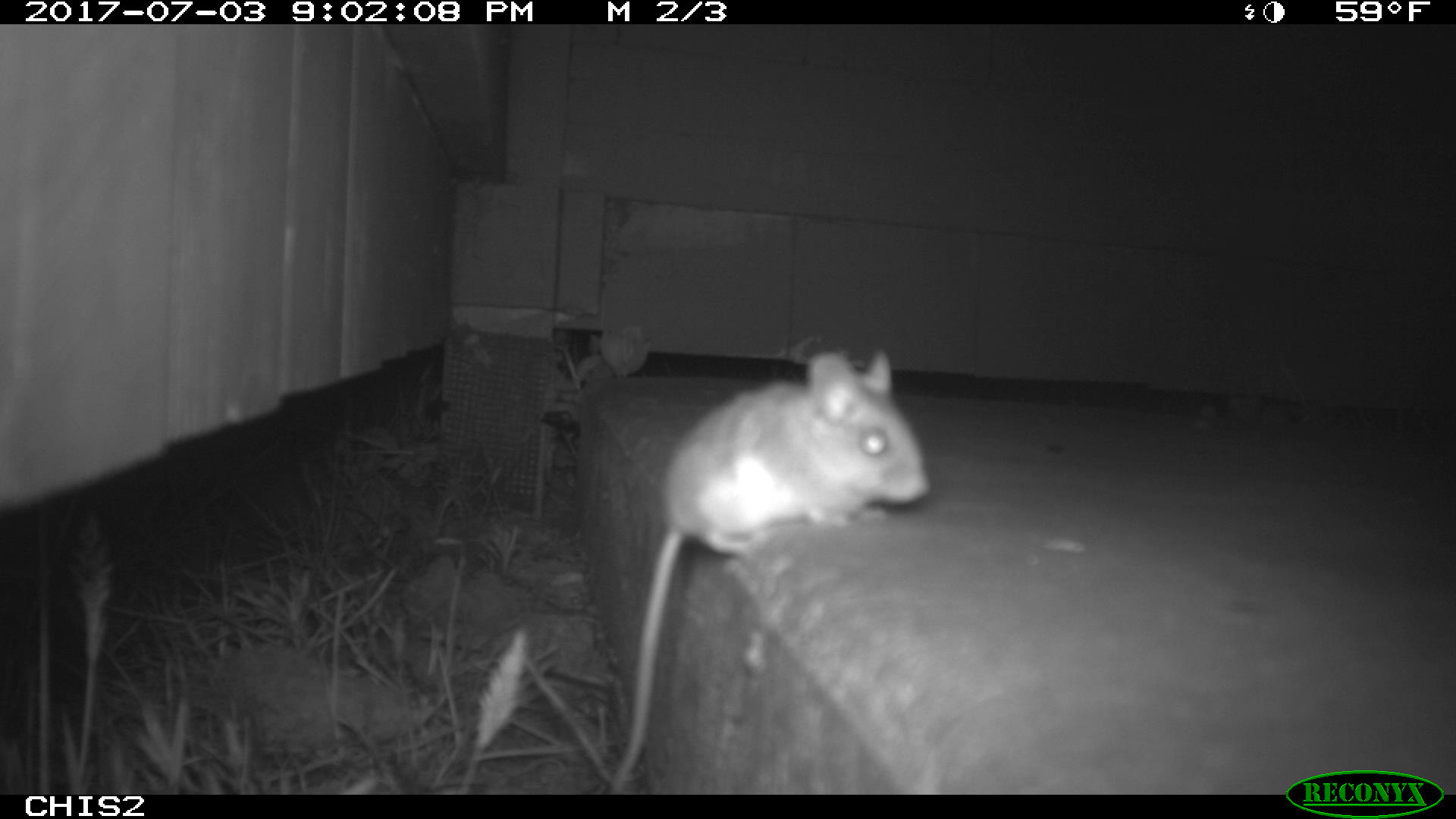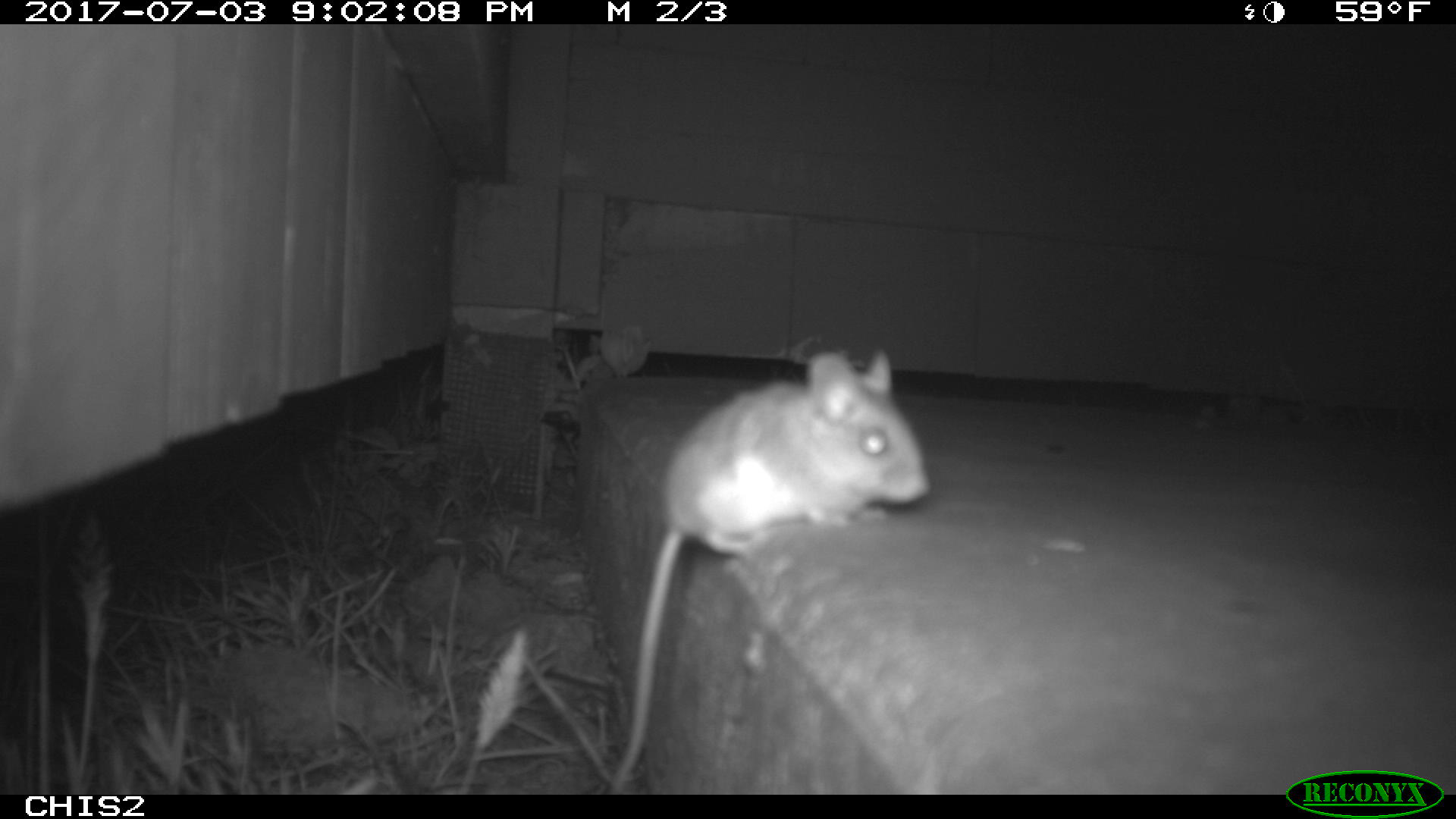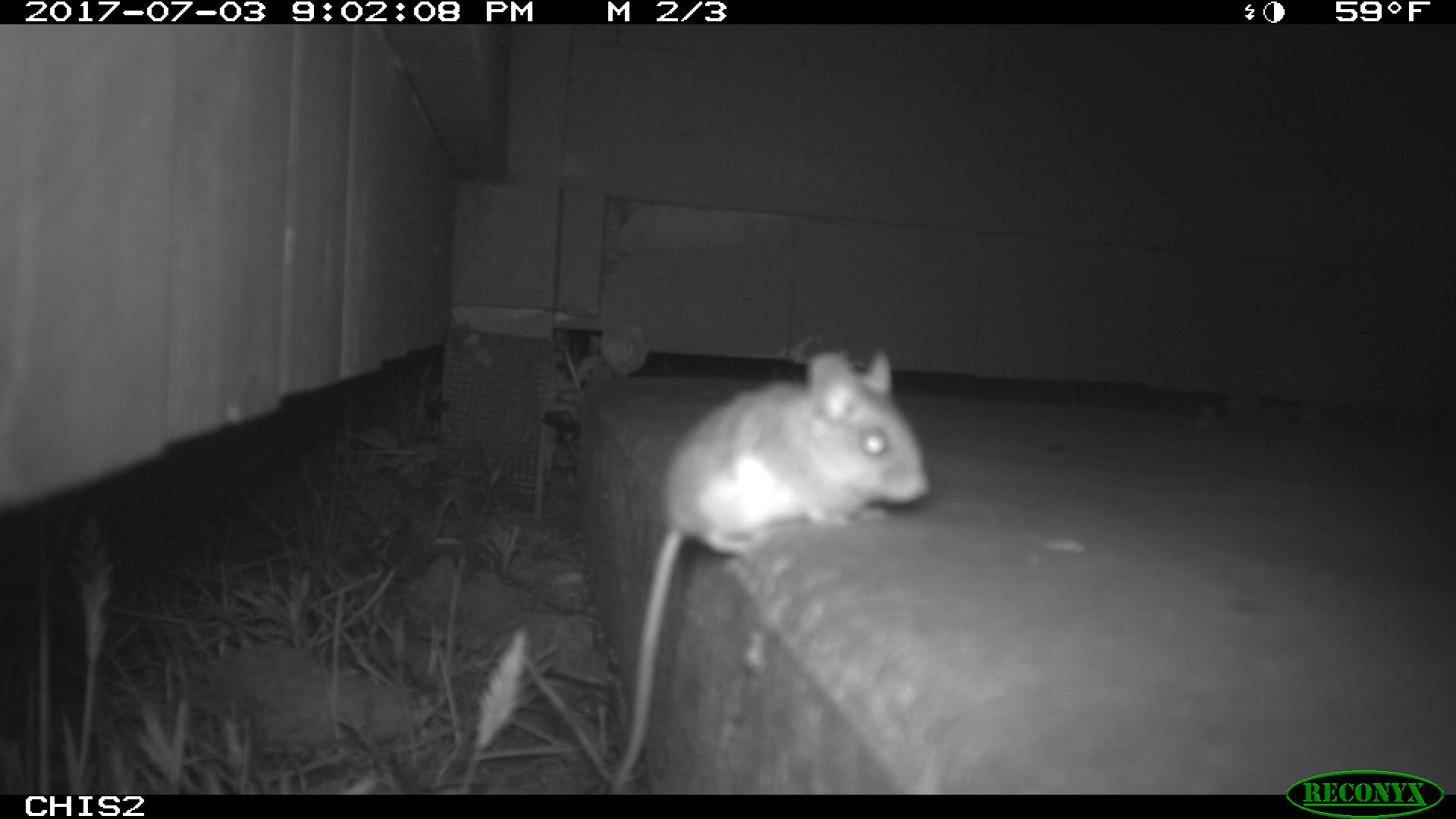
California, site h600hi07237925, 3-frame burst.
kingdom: Animalia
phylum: Chordata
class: Mammalia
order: Rodentia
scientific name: Rodentia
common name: rodent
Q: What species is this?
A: Rodent (Rodentia).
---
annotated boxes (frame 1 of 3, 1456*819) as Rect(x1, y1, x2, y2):
rodent: Rect(610, 344, 933, 793)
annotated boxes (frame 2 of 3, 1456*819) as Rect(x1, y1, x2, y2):
rodent: Rect(609, 347, 931, 793)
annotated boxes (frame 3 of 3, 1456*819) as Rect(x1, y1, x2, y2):
rodent: Rect(609, 349, 932, 794)